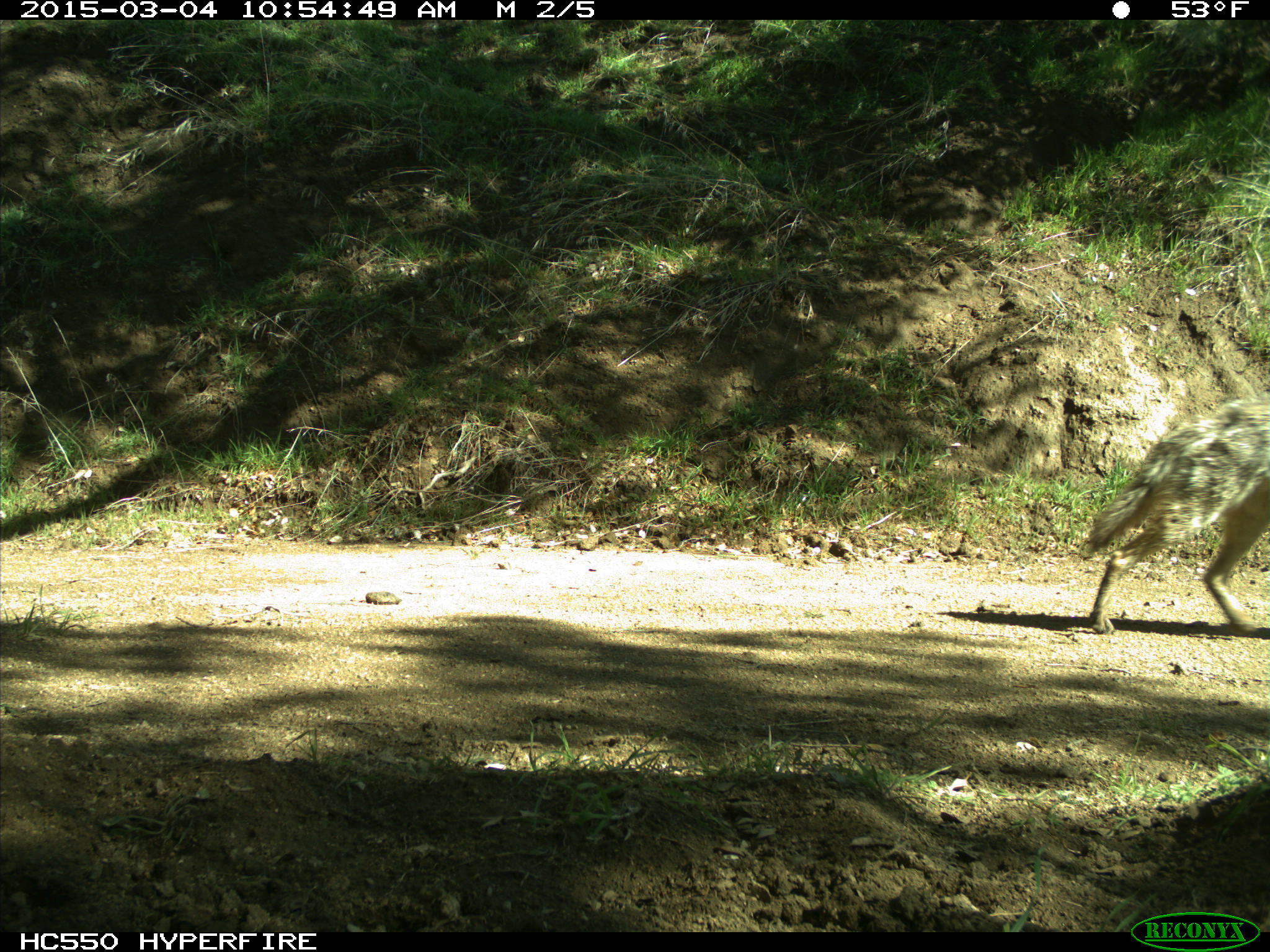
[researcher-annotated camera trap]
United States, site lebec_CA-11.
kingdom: Animalia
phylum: Chordata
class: Mammalia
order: Carnivora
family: Canidae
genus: Canis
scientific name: Canis latrans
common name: coyote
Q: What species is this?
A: Canis latrans (coyote).